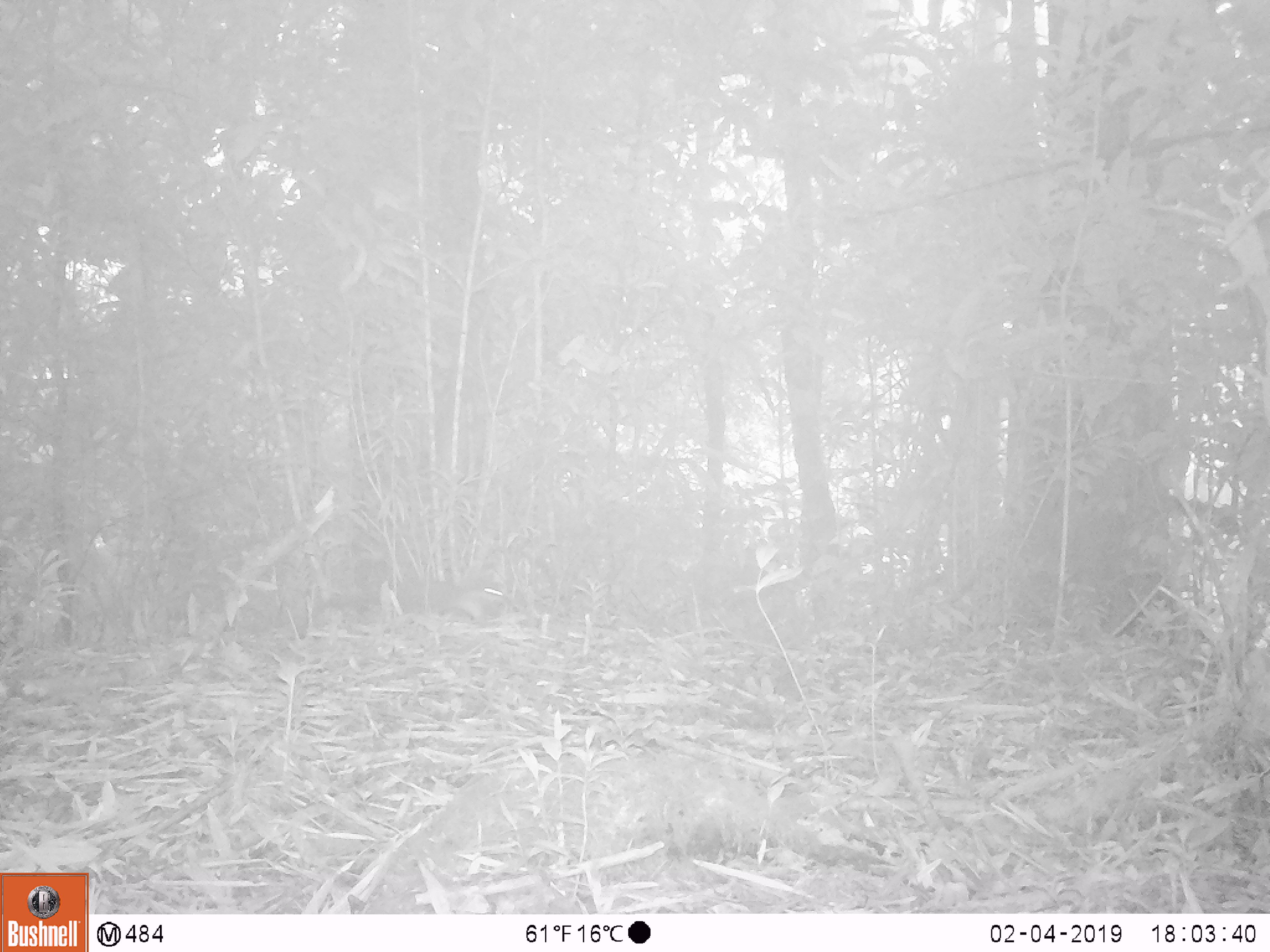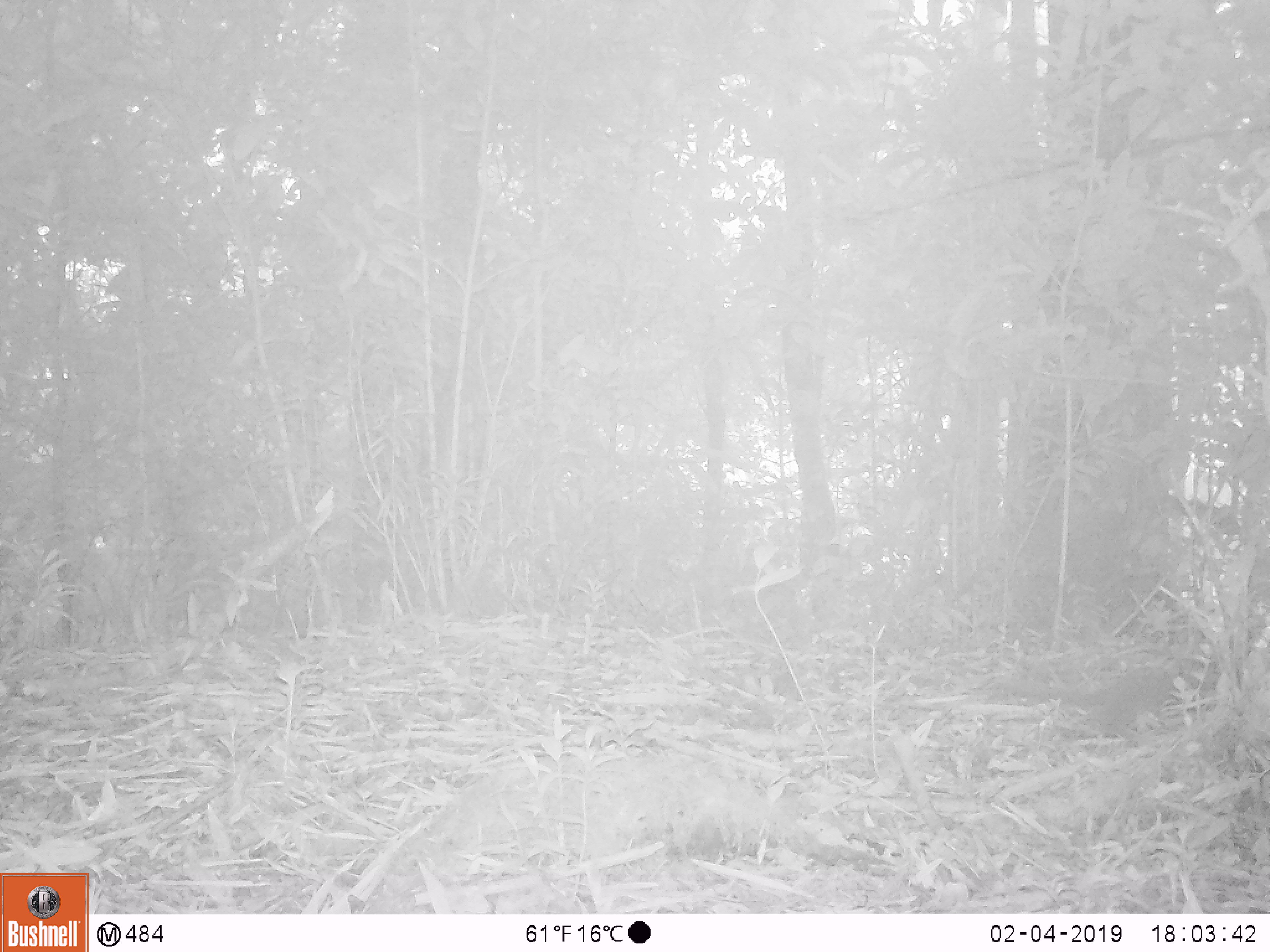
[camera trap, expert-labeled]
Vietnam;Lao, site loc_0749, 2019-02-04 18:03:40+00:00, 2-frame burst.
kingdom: Animalia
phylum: Chordata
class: Mammalia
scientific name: Mammalia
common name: mammal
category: unidentified small mammal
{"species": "unidentified small mammal (mammal) (Mammalia)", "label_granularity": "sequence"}